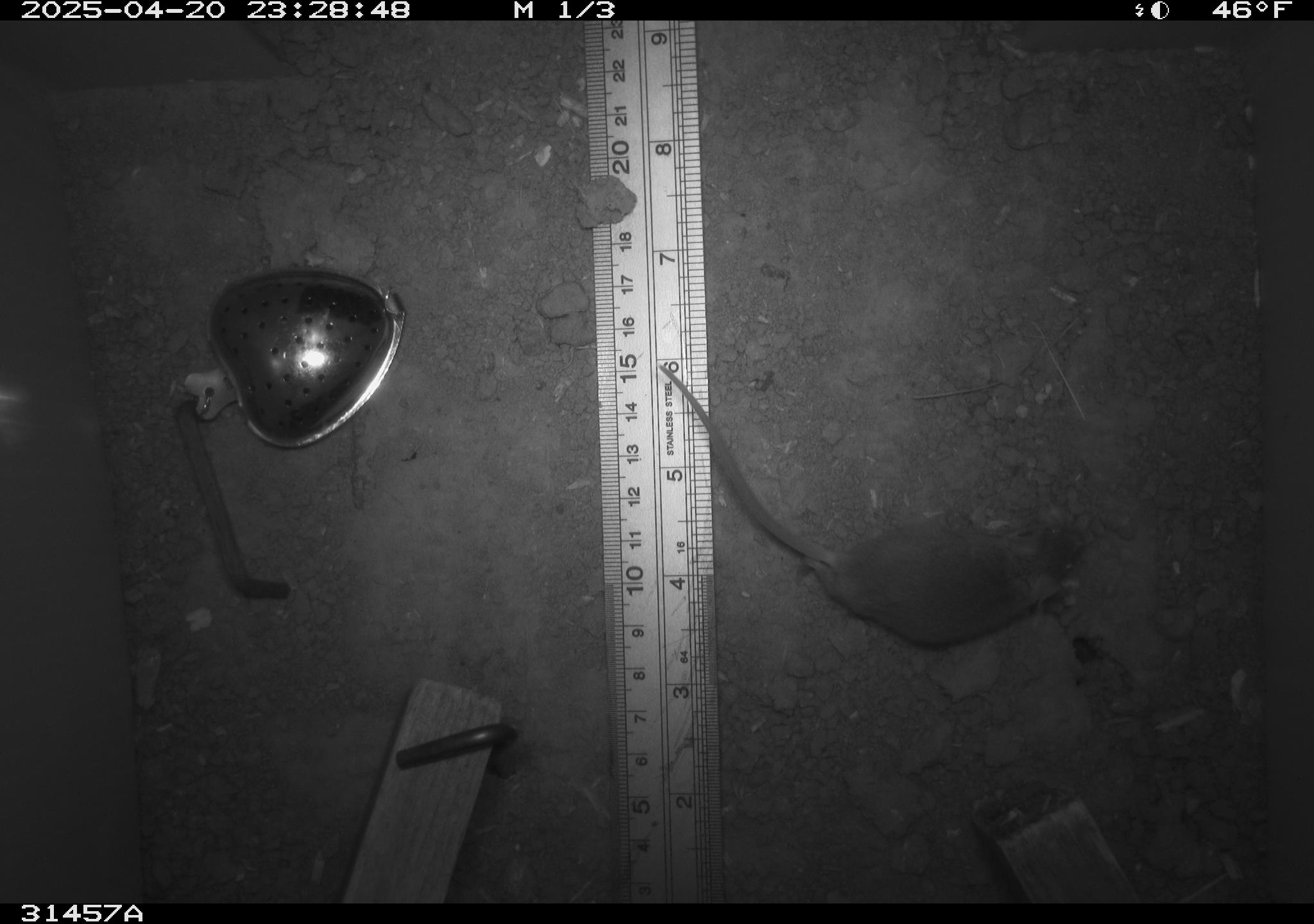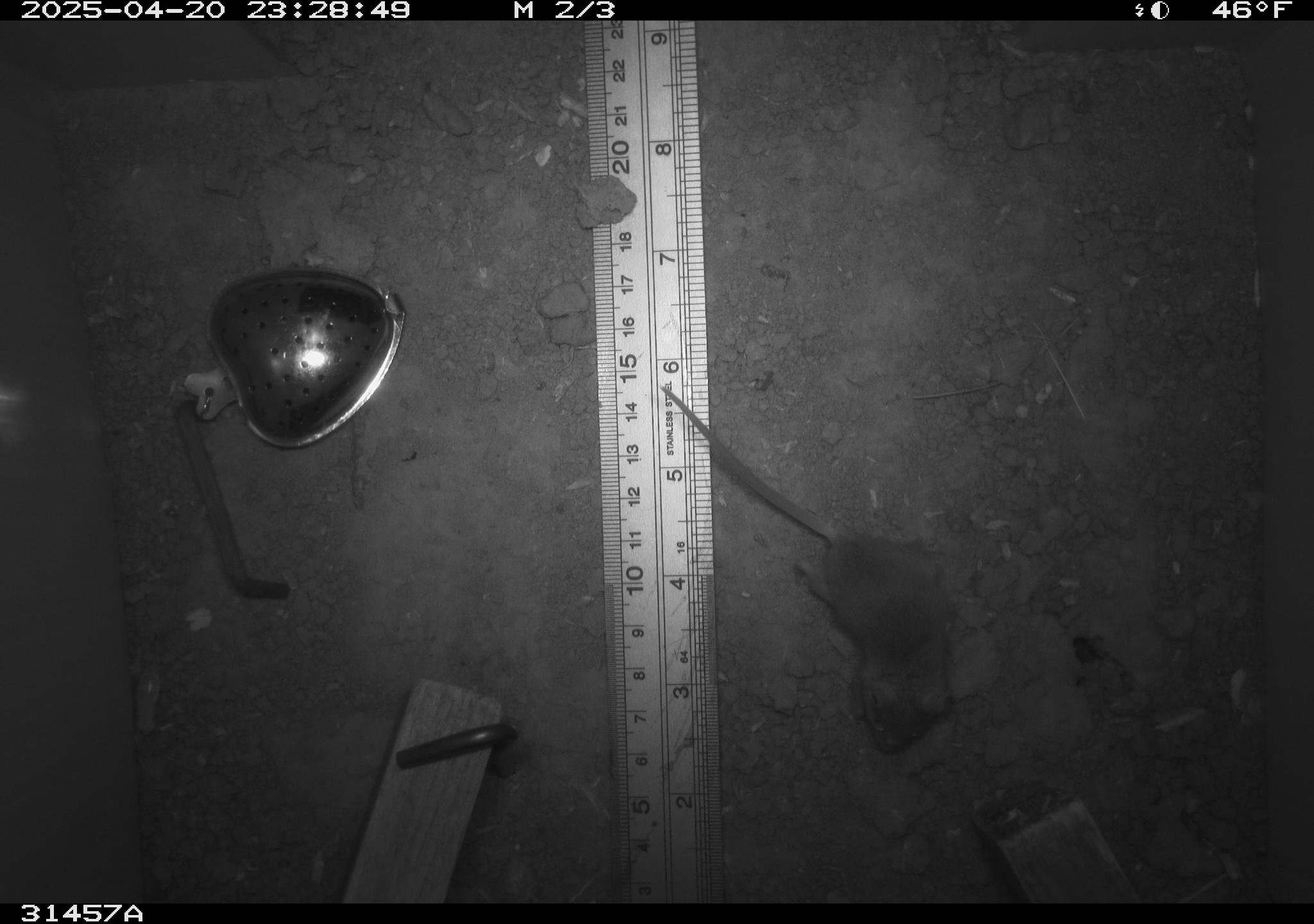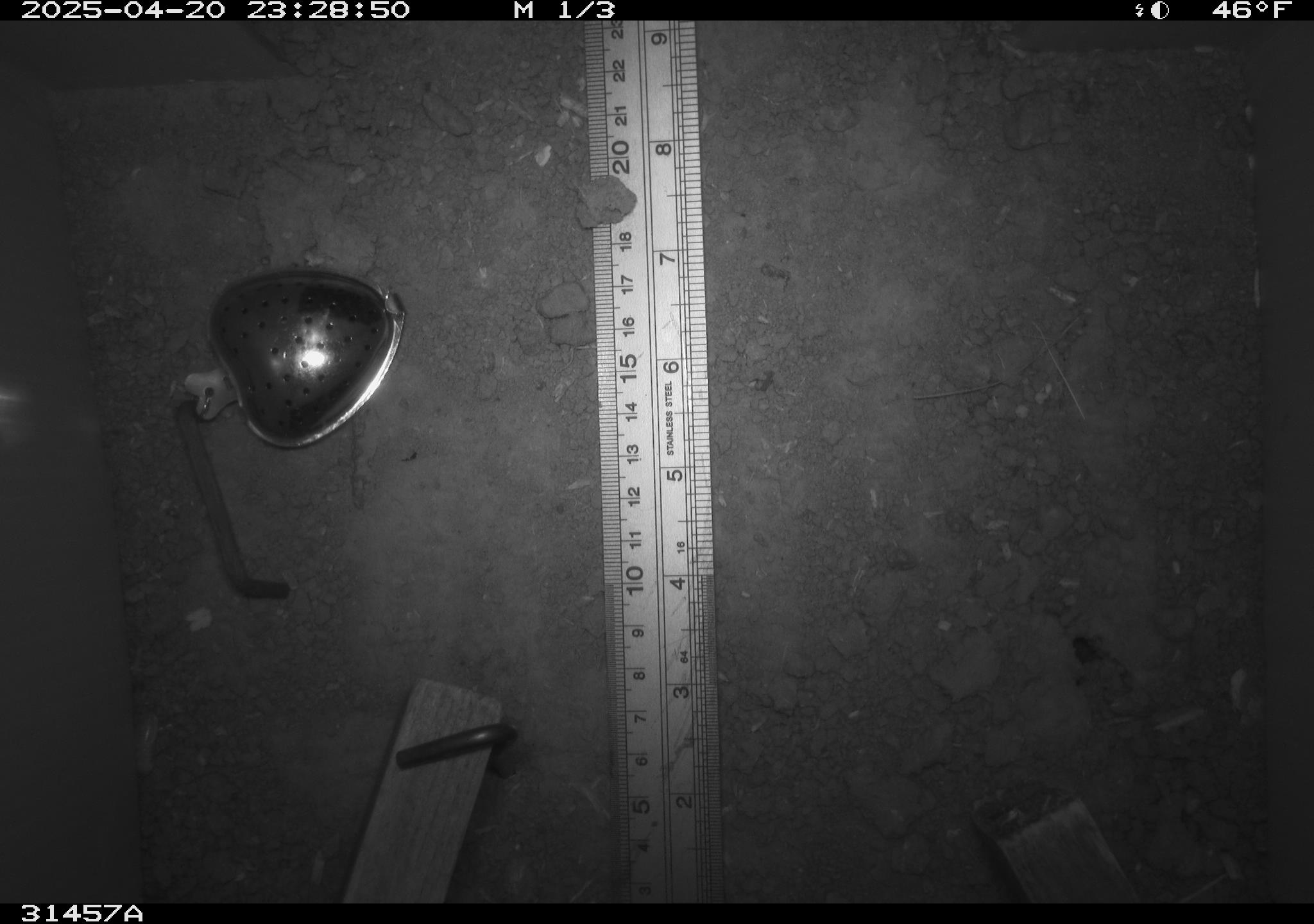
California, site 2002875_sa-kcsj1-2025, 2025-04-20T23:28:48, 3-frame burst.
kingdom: Animalia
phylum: Chordata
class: Mammalia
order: Rodentia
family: Muridae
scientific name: Muridae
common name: murids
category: muridae family